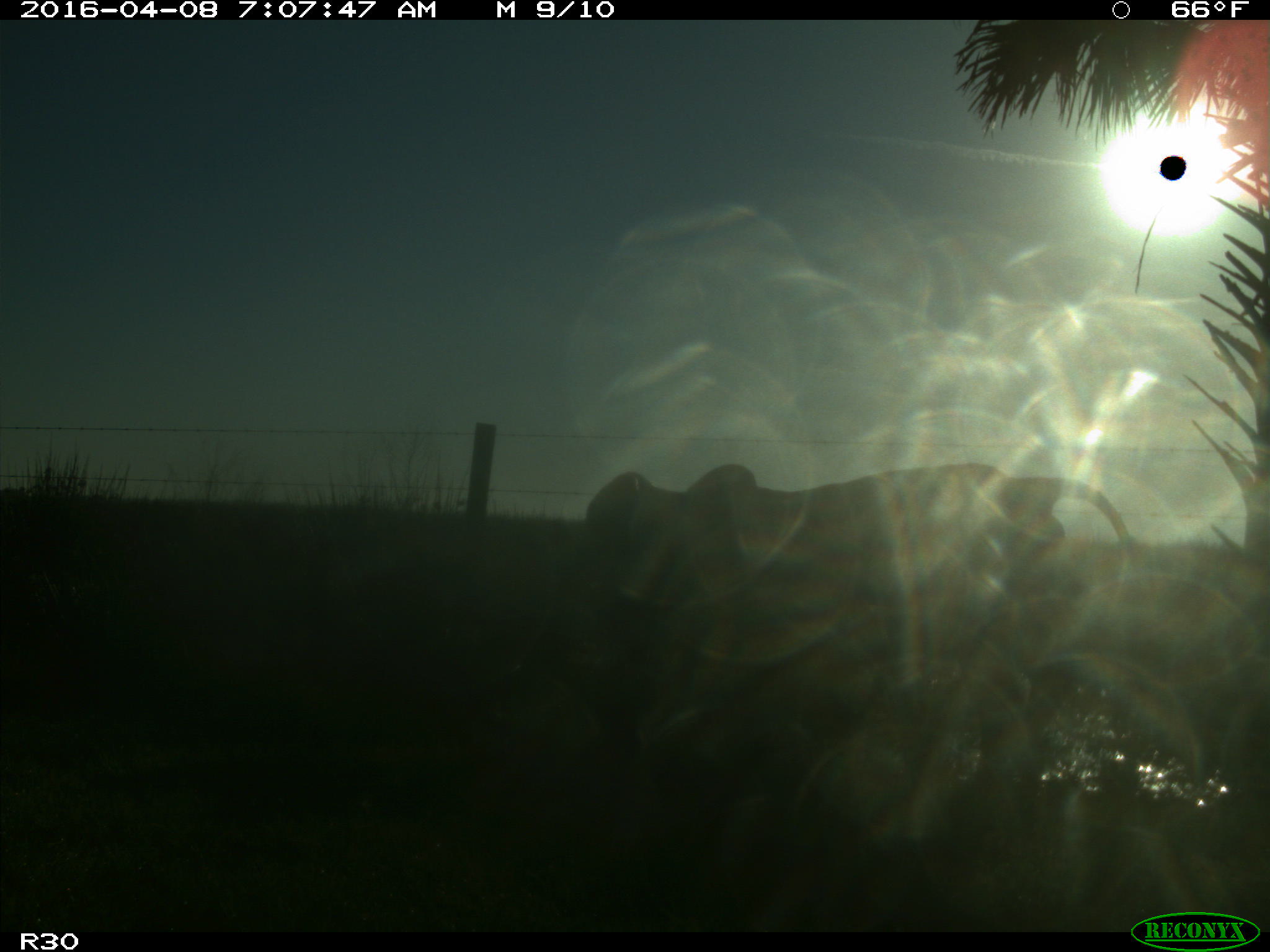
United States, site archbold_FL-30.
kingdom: Animalia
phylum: Chordata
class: Mammalia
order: Artiodactyla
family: Bovidae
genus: Bos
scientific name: Bos taurus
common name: domestic cow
Bos taurus (domestic cow).